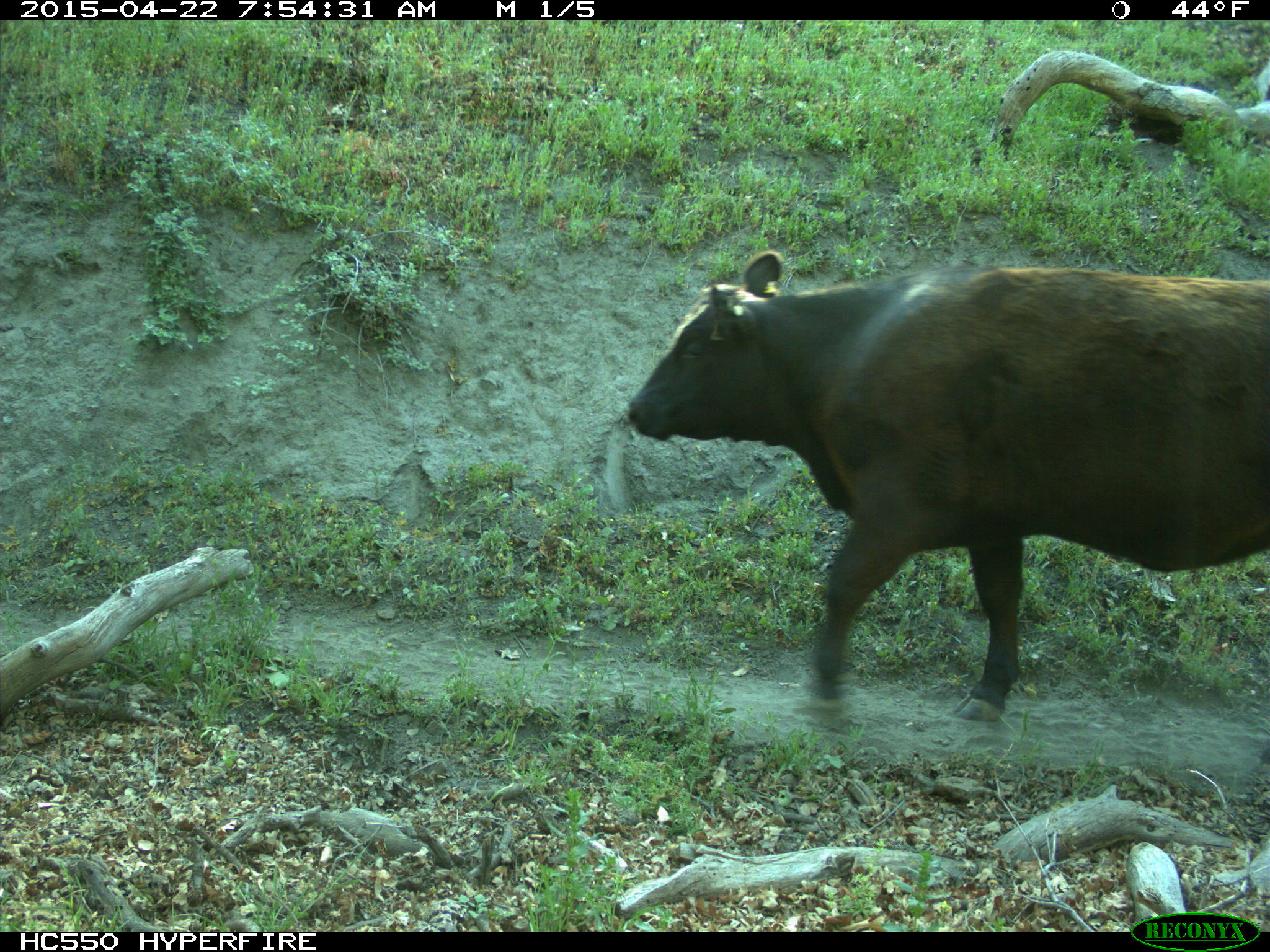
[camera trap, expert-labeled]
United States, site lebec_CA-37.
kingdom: Animalia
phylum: Chordata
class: Mammalia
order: Artiodactyla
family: Bovidae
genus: Bos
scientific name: Bos taurus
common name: domestic cow